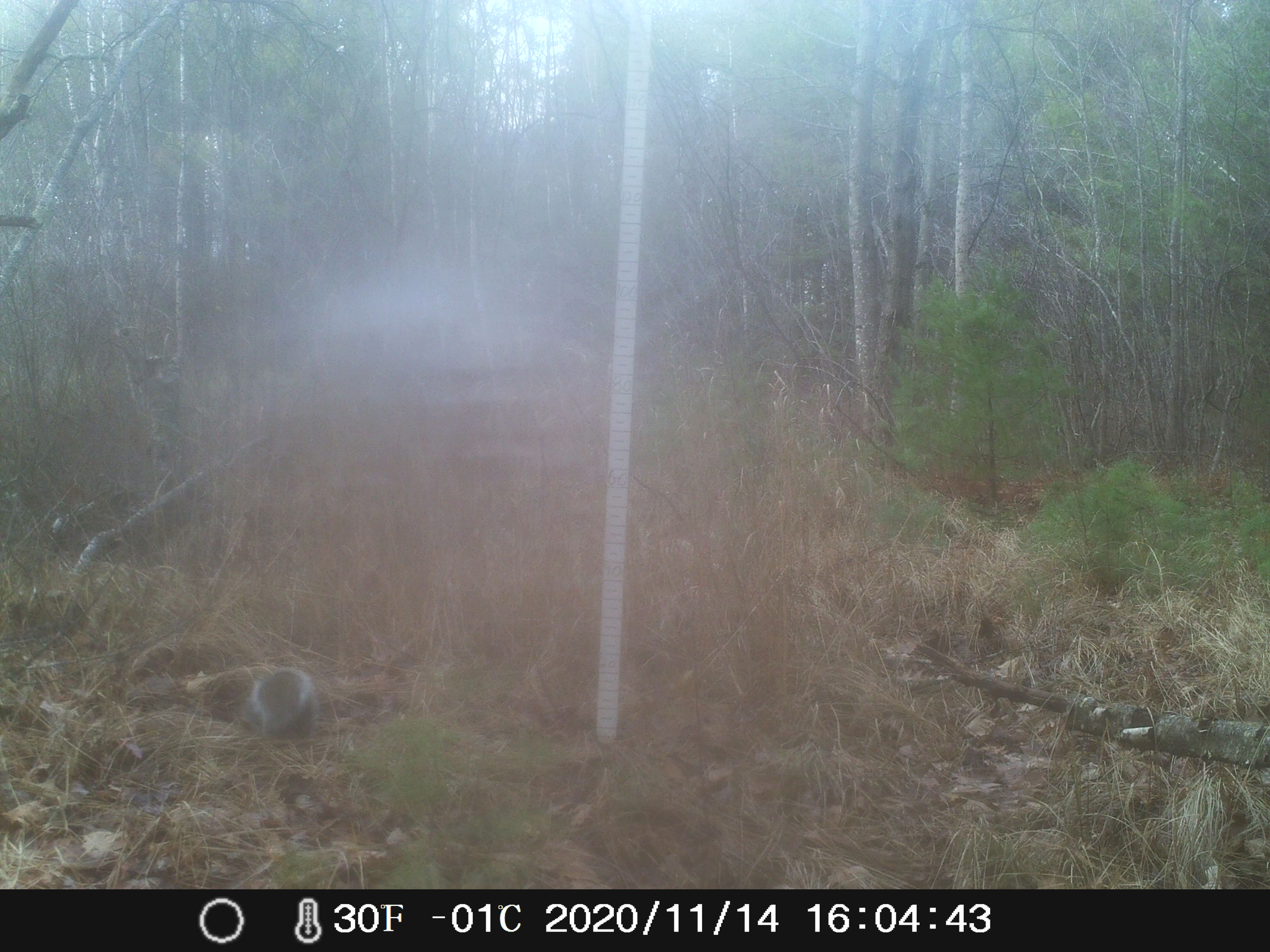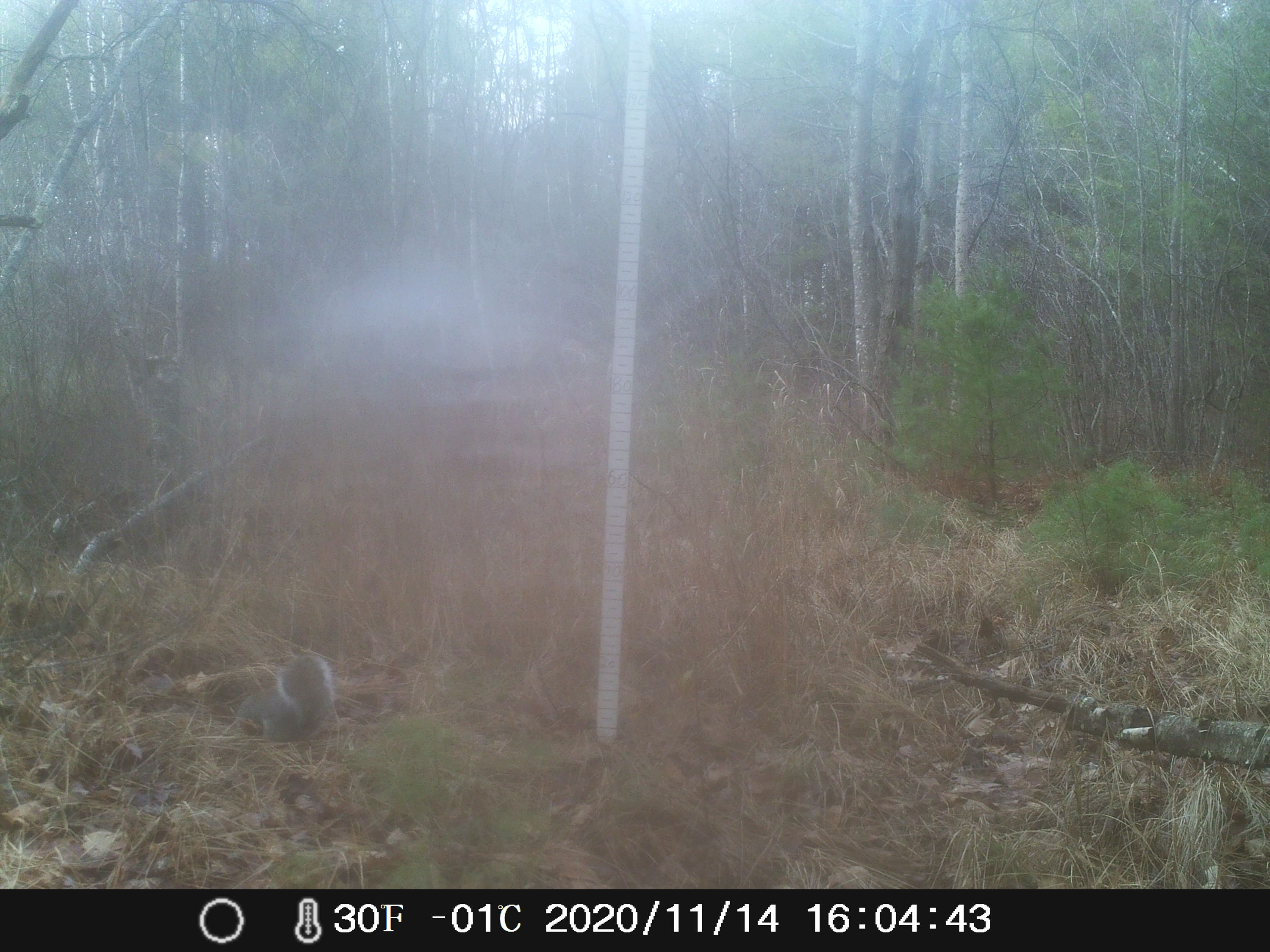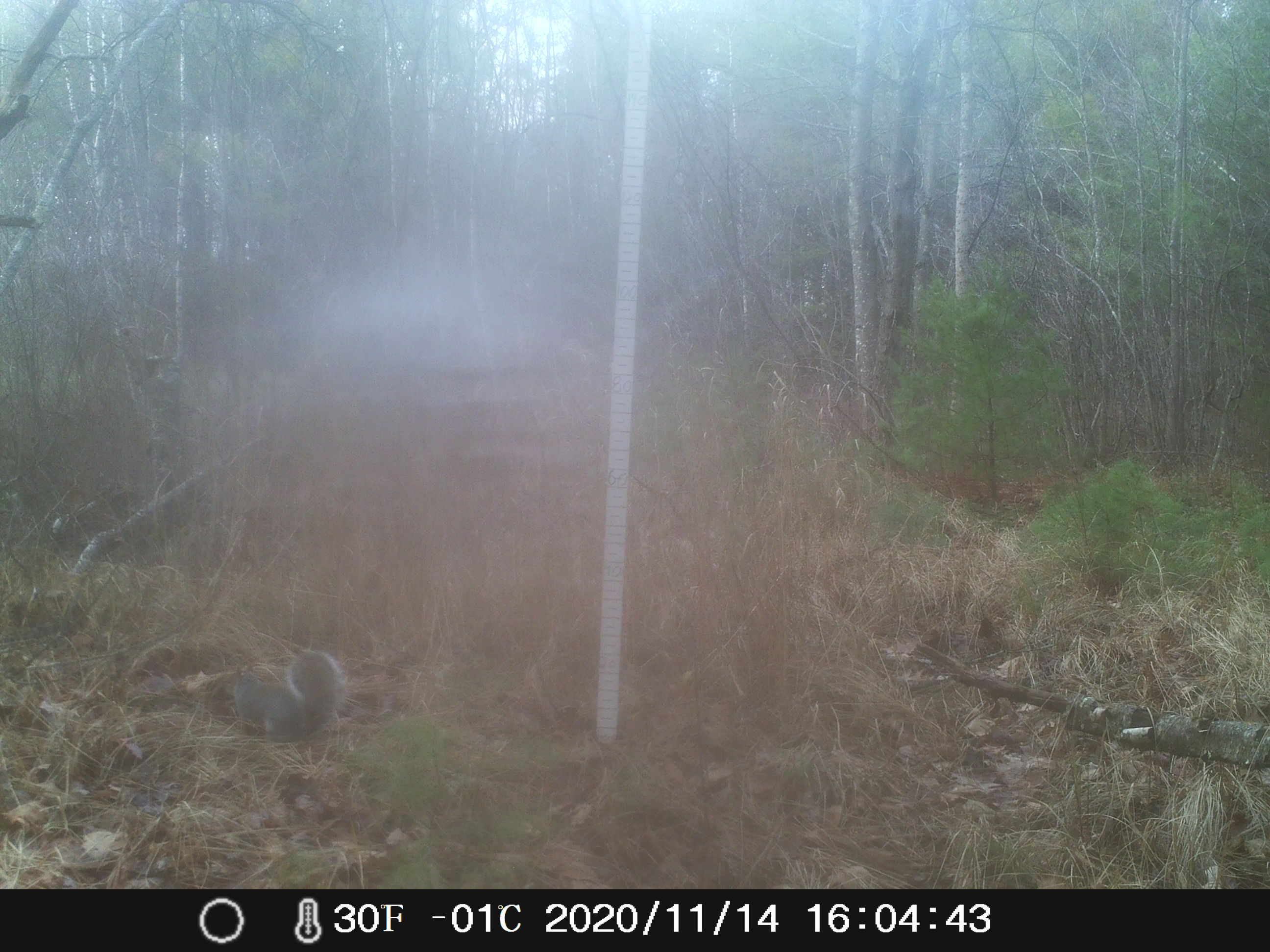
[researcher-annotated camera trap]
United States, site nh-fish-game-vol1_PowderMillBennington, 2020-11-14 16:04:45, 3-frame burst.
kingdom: Animalia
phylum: Chordata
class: Mammalia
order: Rodentia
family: Sciuridae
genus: Sciurus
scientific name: Sciurus carolinensis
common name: gray squirrel